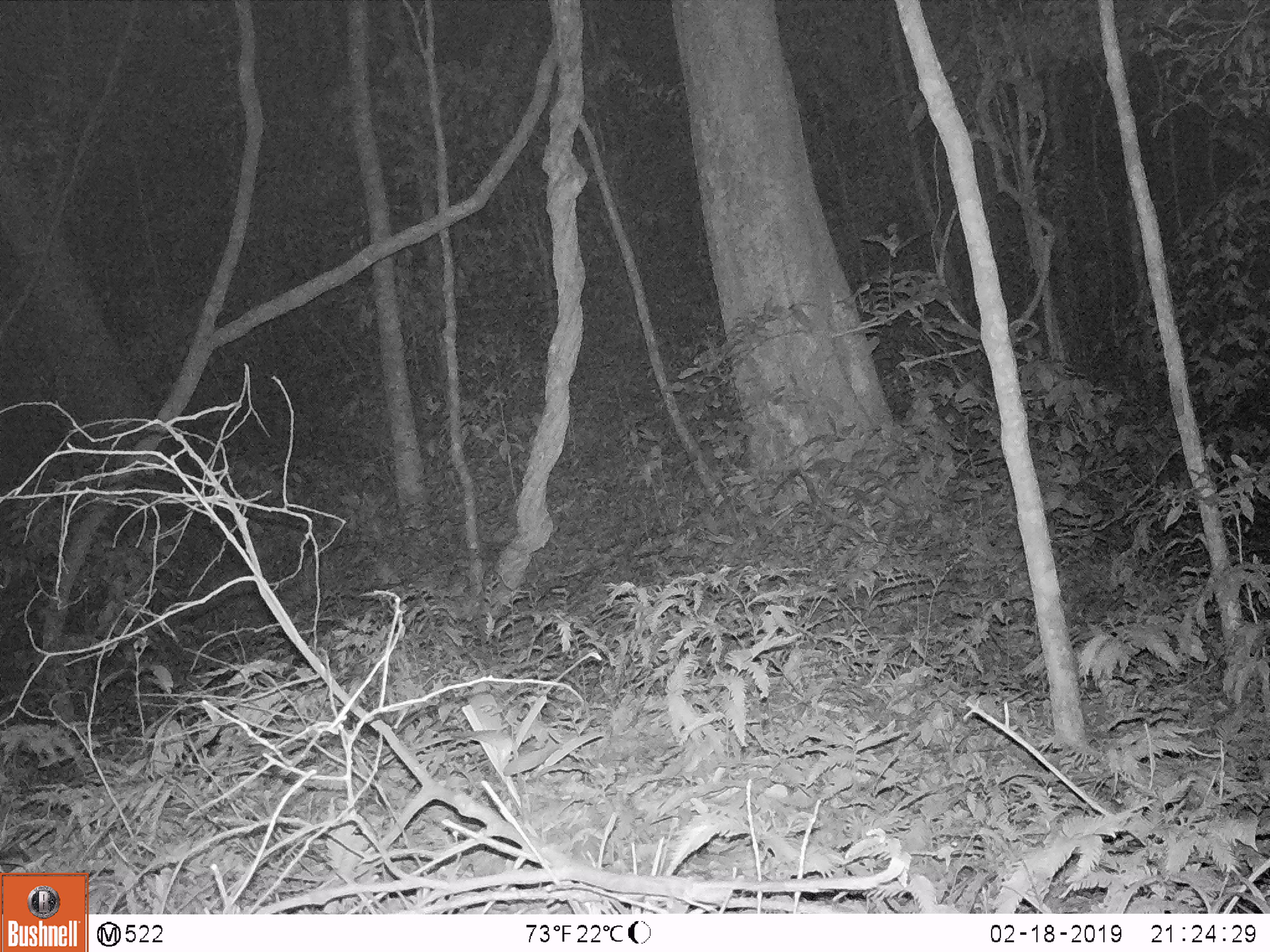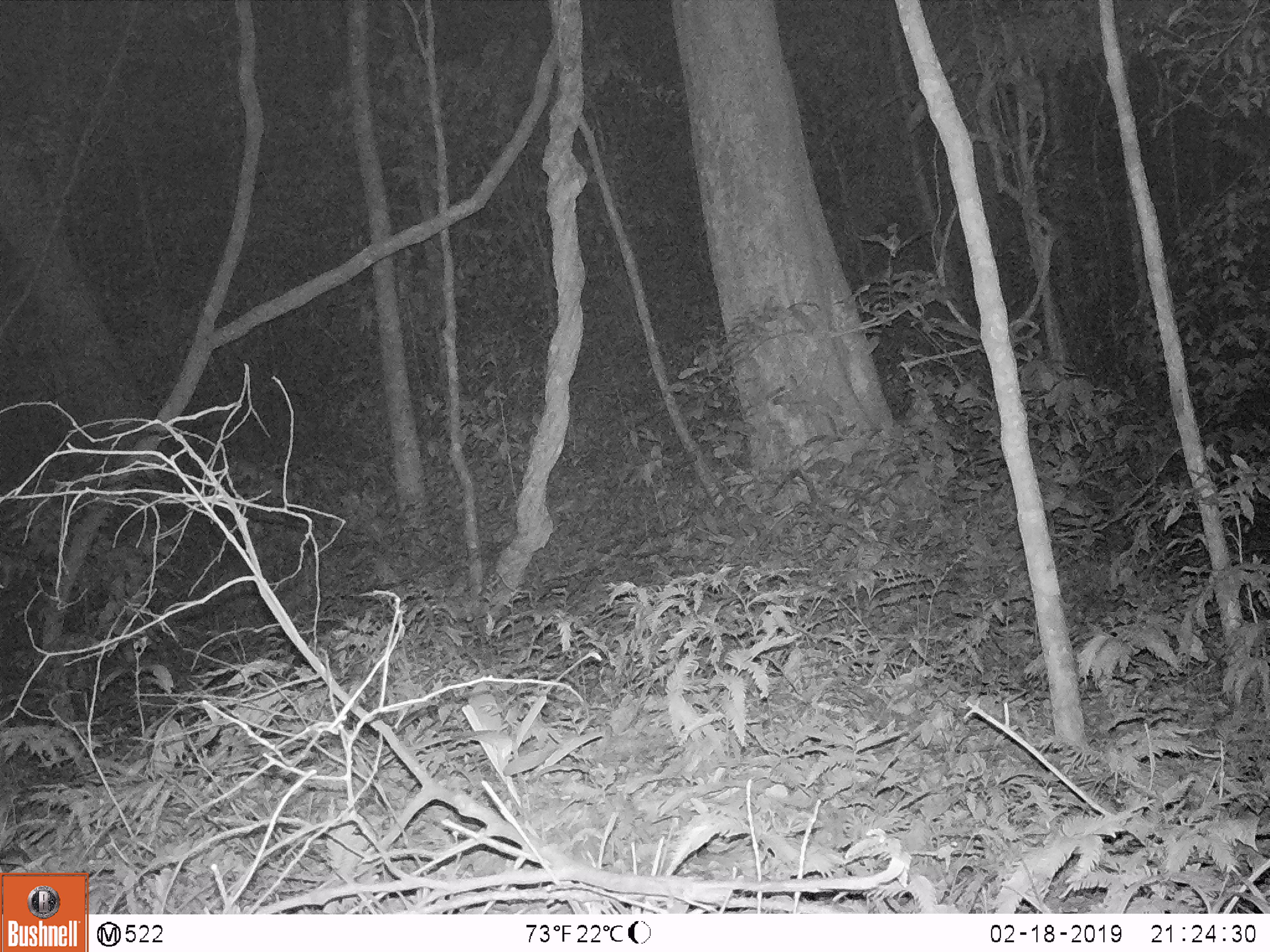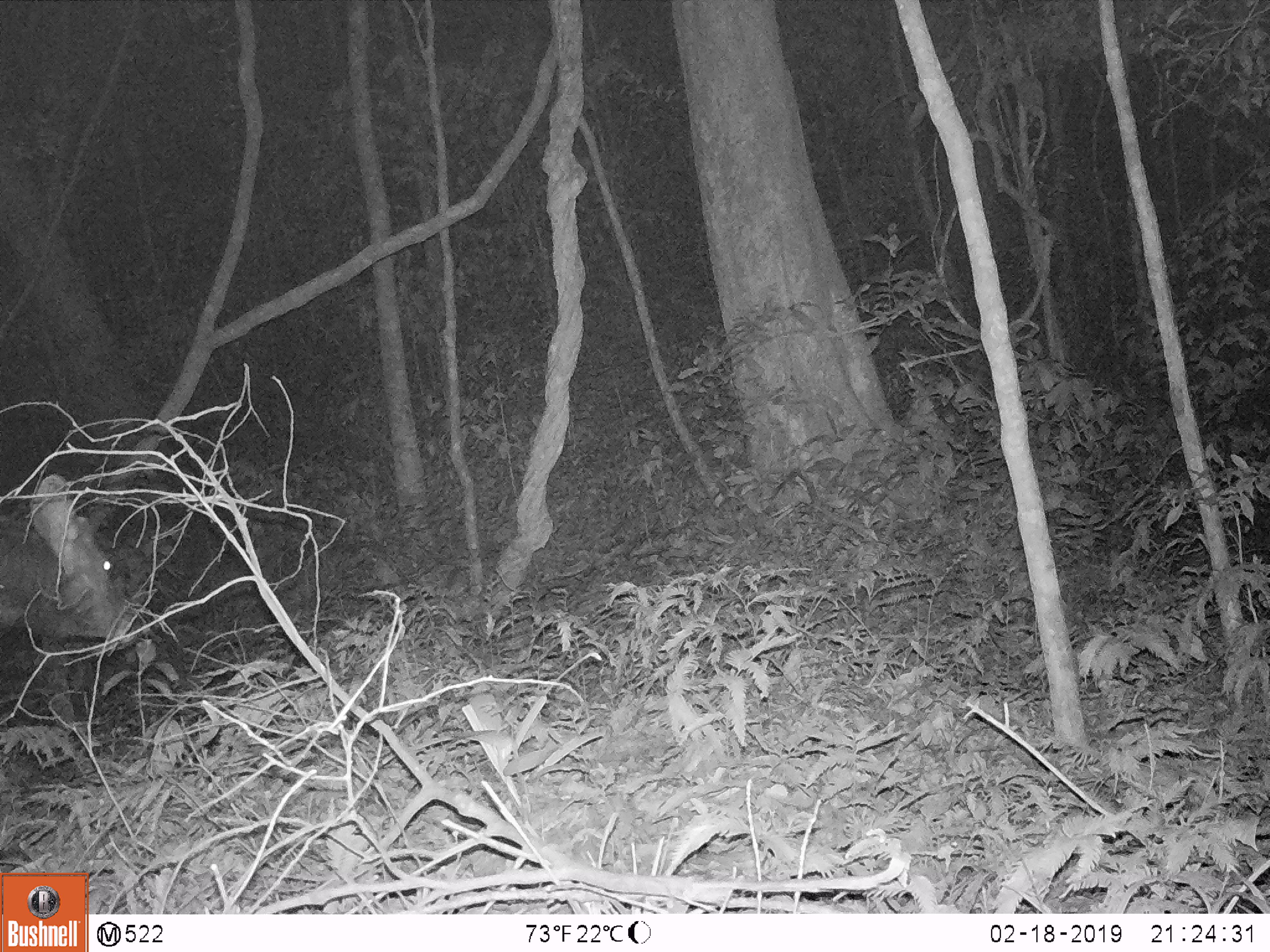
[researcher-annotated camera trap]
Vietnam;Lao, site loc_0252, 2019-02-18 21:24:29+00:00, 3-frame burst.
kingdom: Animalia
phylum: Chordata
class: Mammalia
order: Artiodactyla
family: Cervidae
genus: Rusa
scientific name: Rusa unicolor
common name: sambar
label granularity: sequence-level